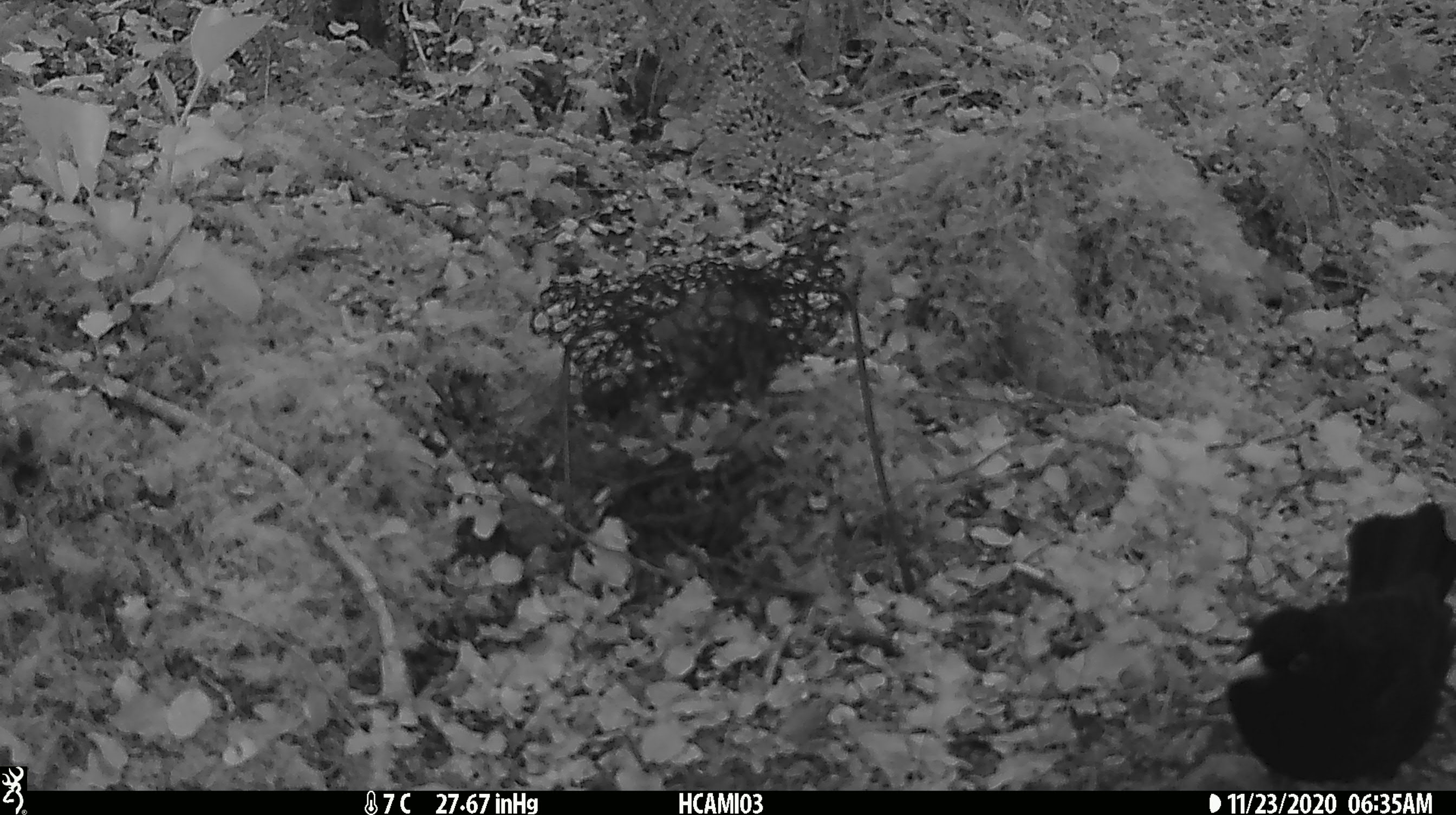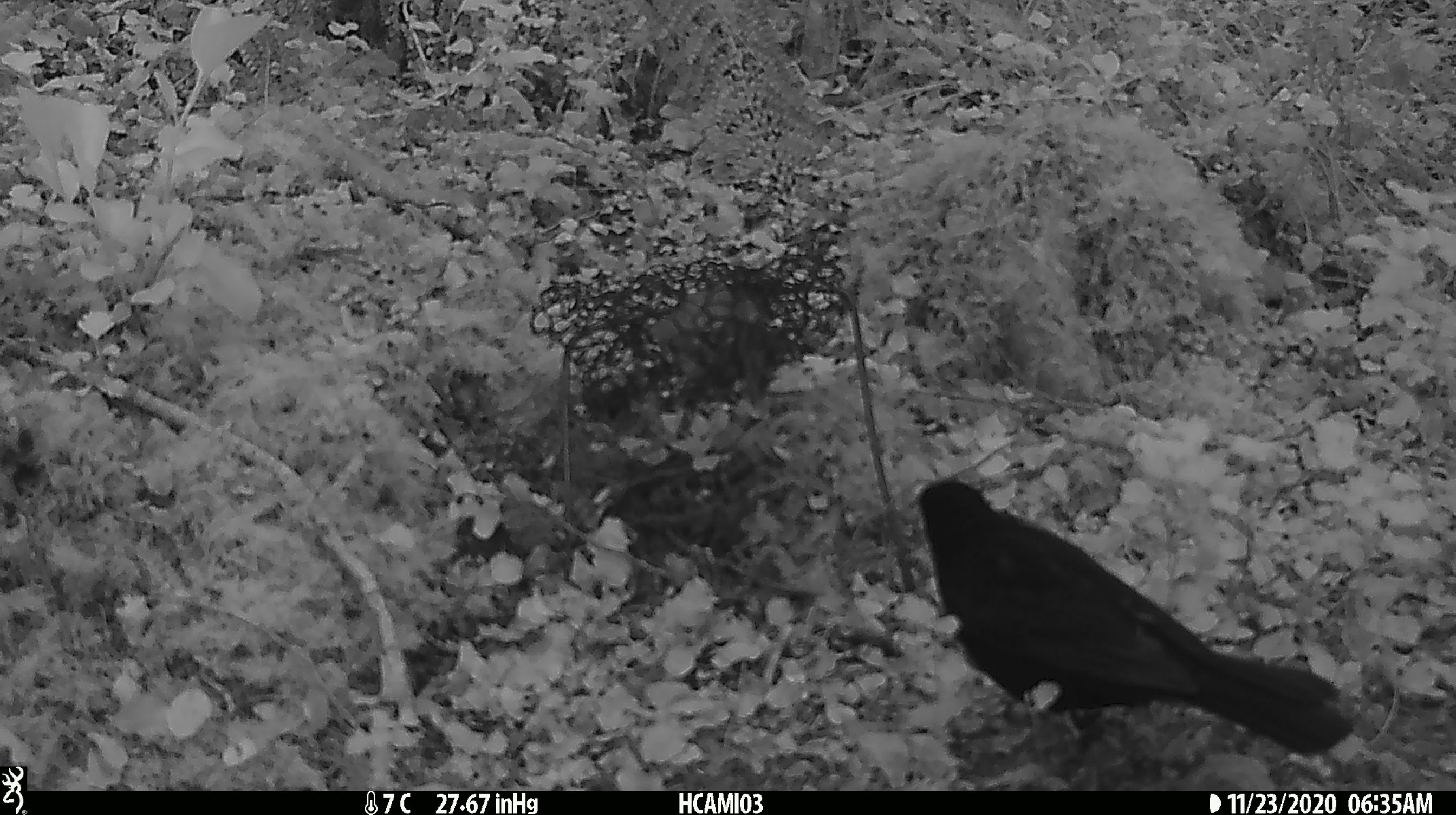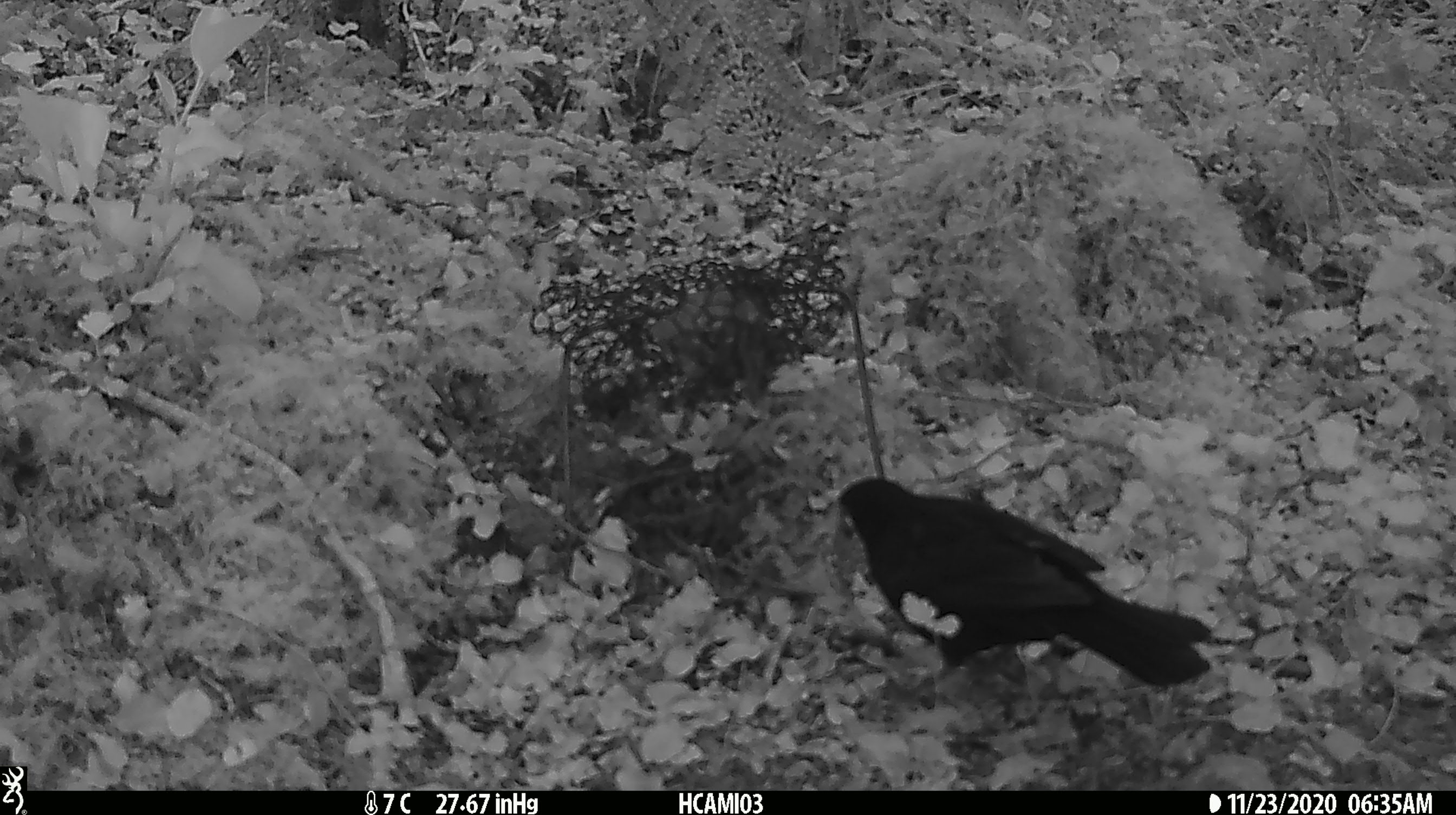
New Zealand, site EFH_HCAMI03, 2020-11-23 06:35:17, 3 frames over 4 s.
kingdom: Animalia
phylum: Chordata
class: Aves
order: Passeriformes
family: Turdidae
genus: Turdus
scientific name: Turdus merula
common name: eurasian blackbird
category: blackbird